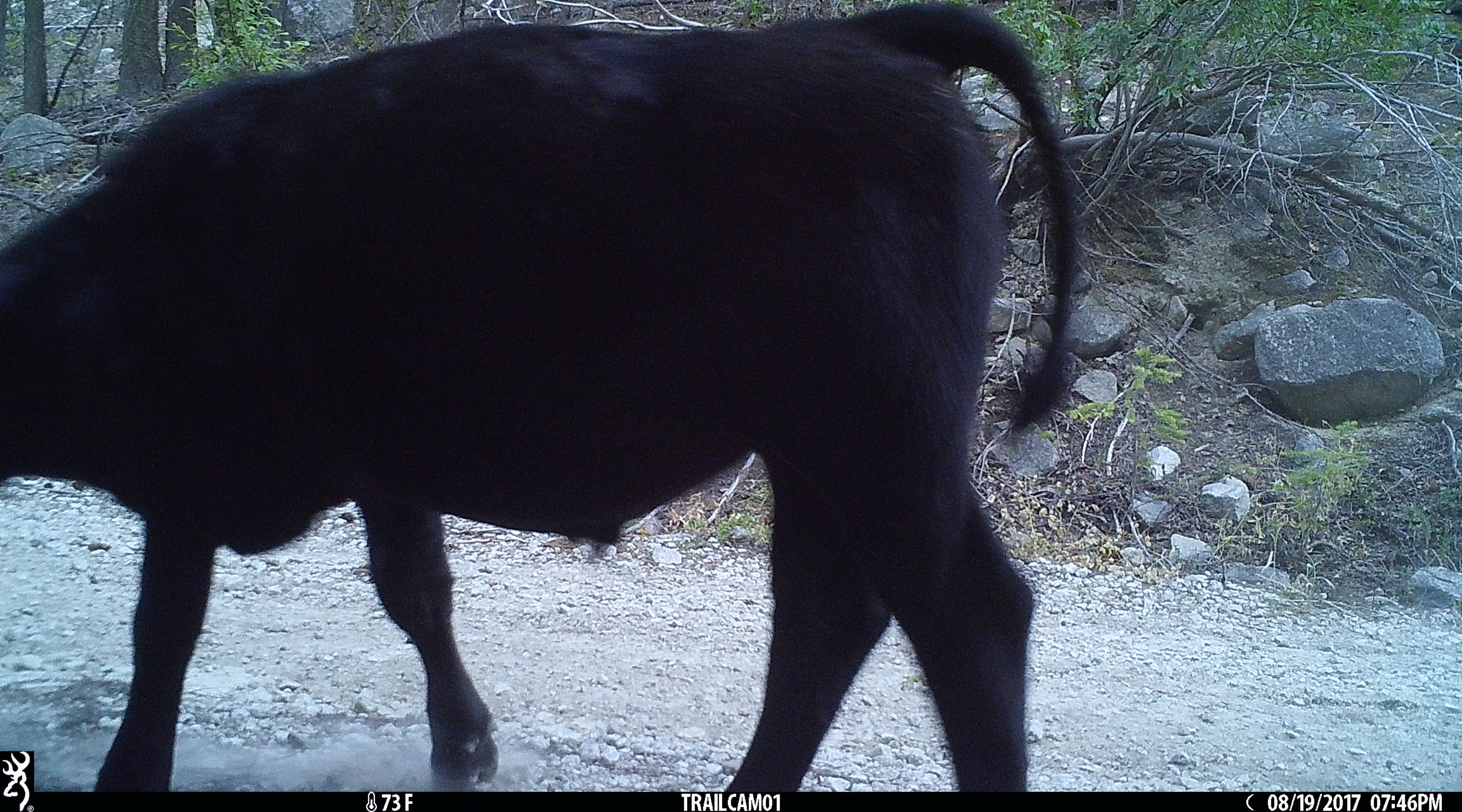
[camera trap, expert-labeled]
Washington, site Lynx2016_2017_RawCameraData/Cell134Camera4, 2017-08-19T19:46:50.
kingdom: Animalia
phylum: Chordata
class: Mammalia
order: Artiodactyla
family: Bovidae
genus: Bos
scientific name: Bos taurus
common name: domestic cattle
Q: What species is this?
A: Domestic cattle (Bos taurus).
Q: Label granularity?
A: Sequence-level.